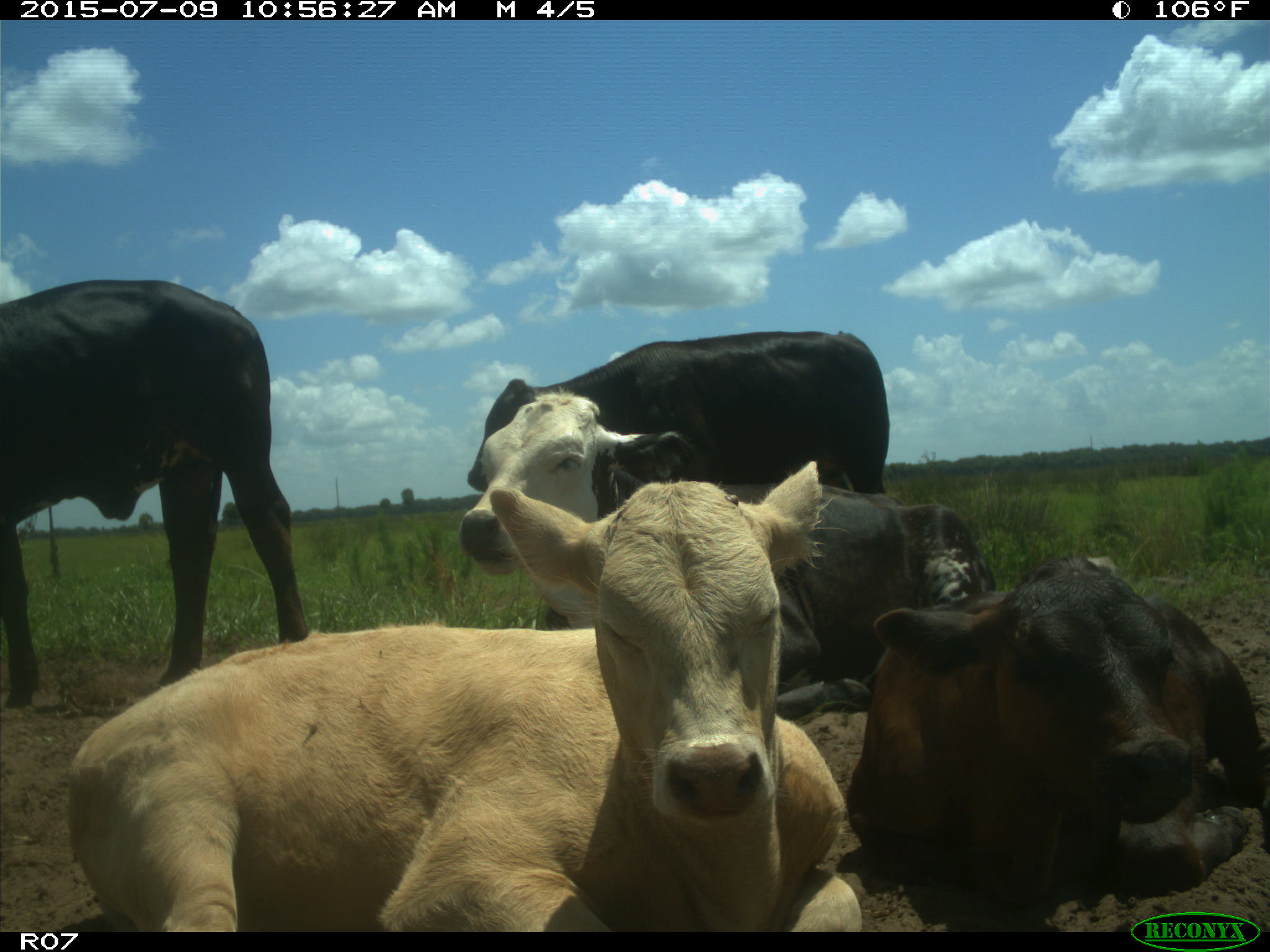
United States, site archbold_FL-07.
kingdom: Animalia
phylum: Chordata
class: Mammalia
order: Artiodactyla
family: Bovidae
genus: Bos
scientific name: Bos taurus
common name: domestic cow